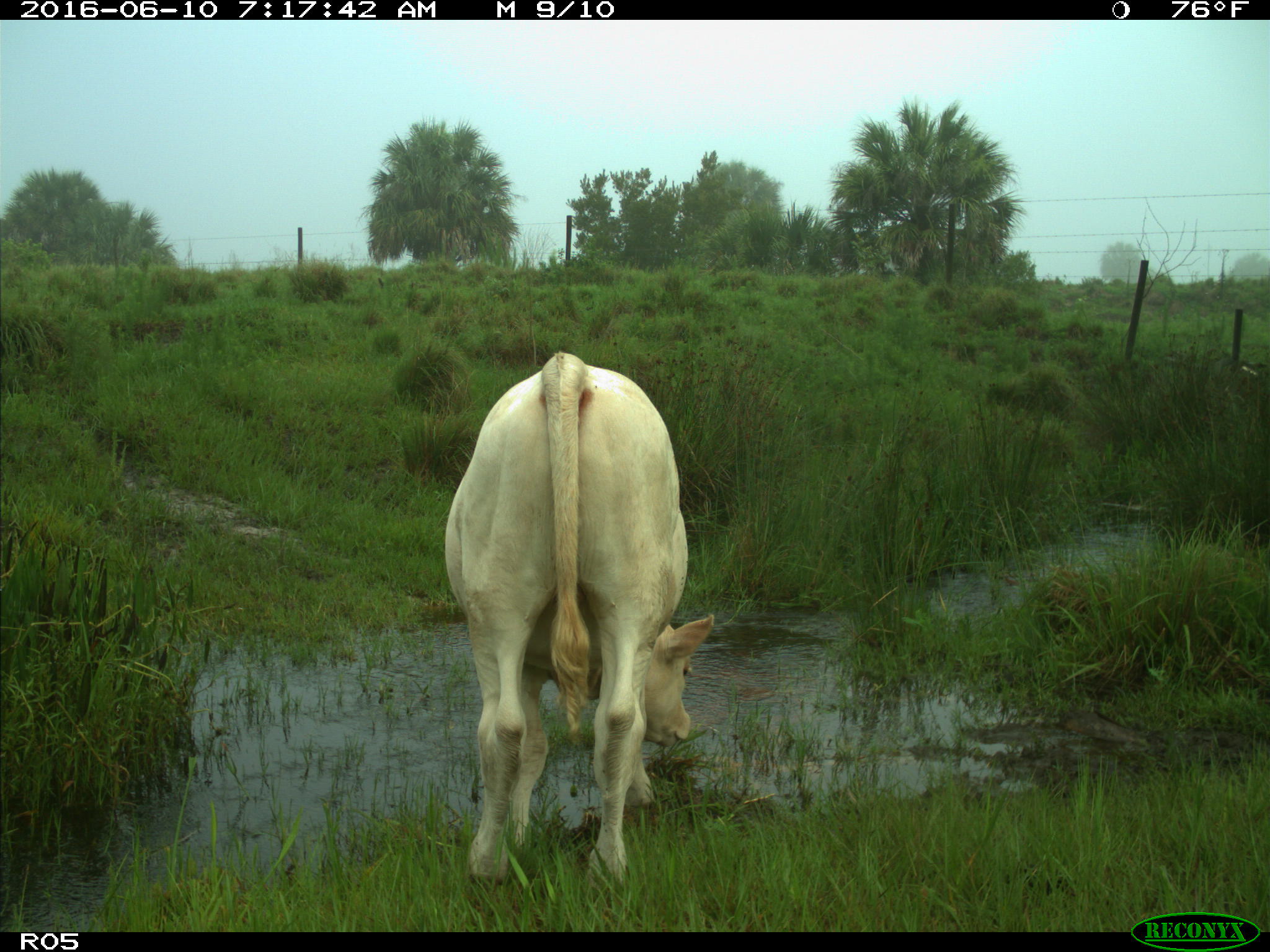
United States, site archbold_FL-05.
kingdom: Animalia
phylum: Chordata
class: Mammalia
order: Artiodactyla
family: Bovidae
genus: Bos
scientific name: Bos taurus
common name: domestic cow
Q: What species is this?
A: Bos taurus (domestic cow).